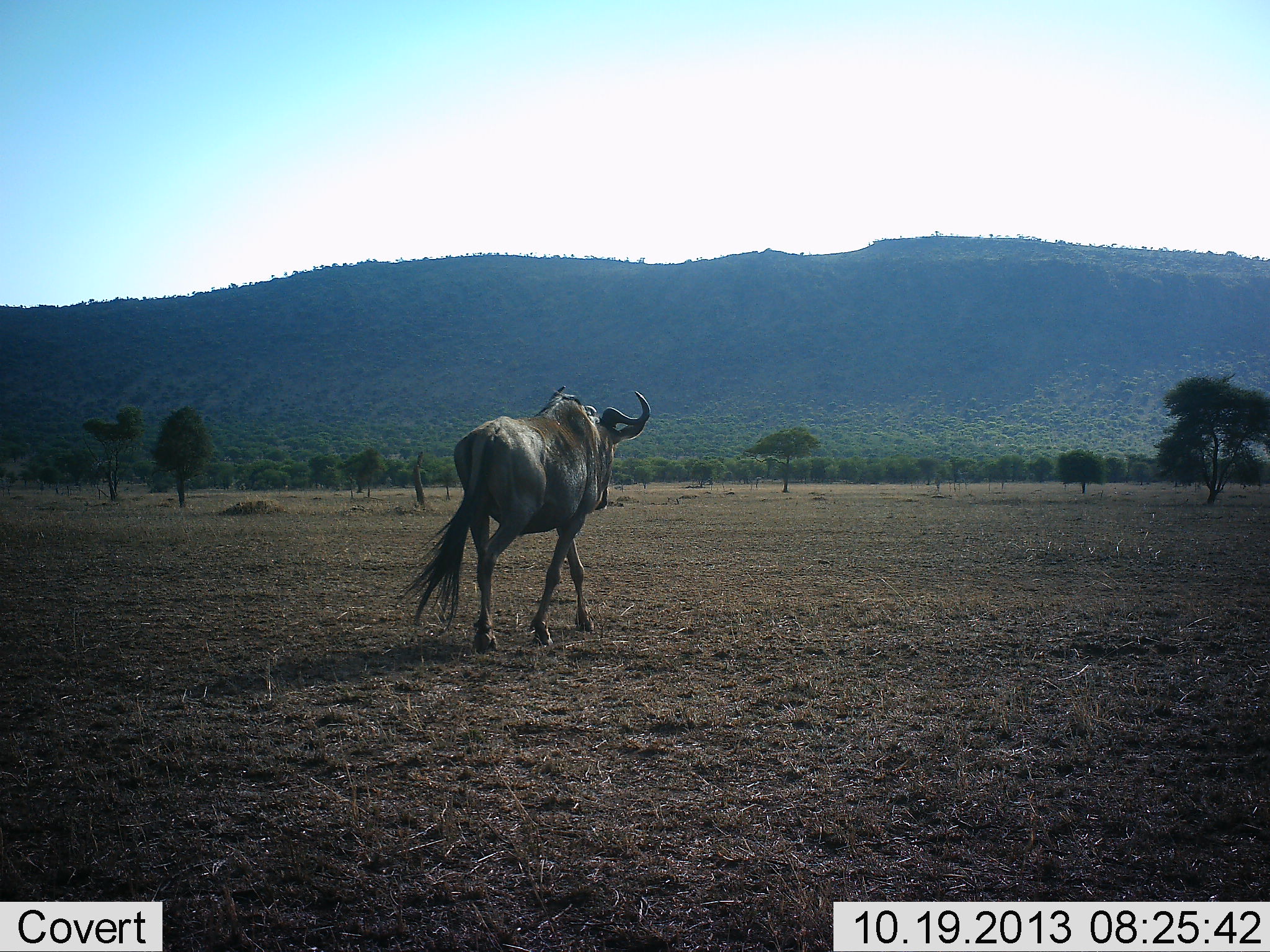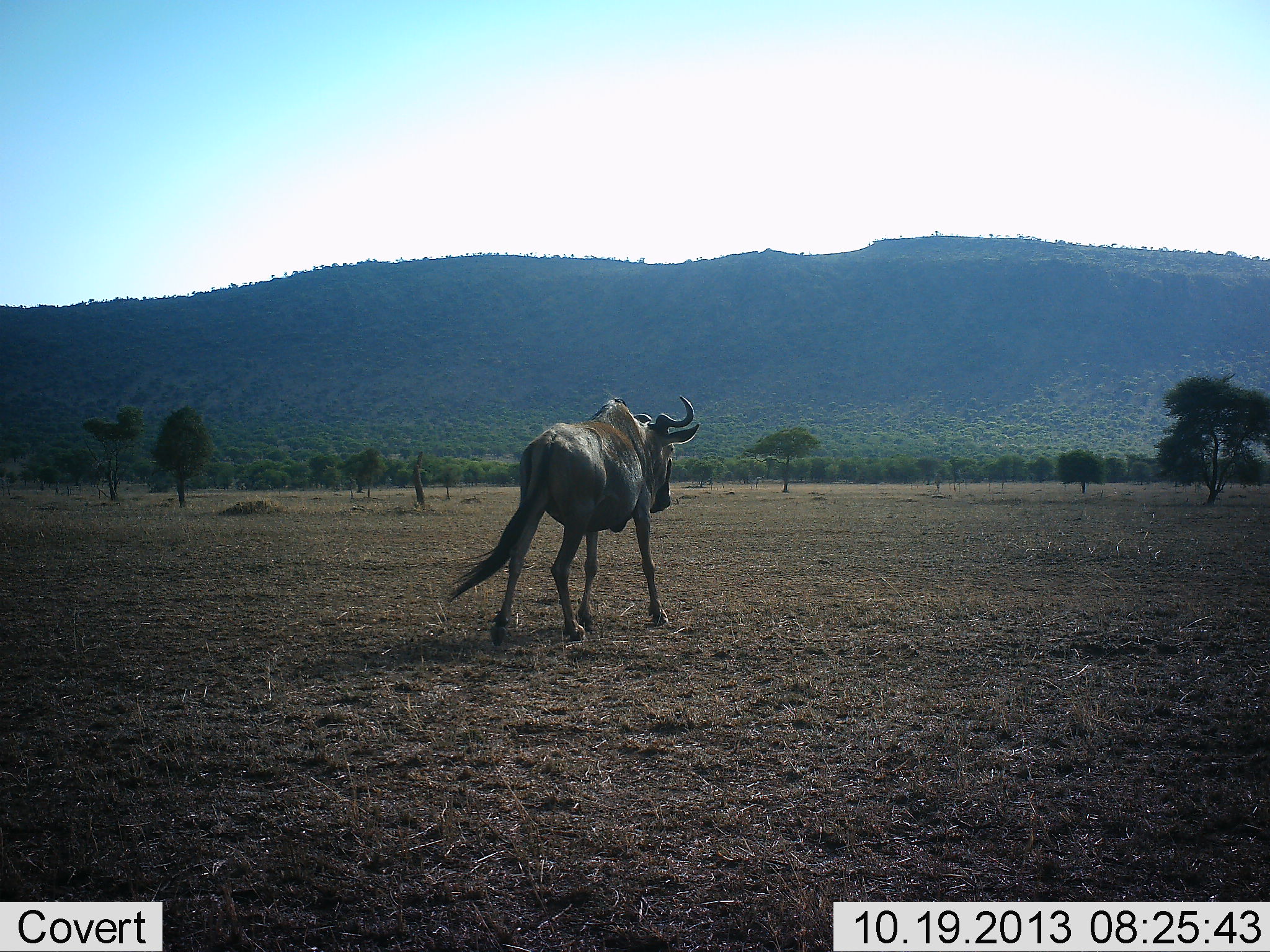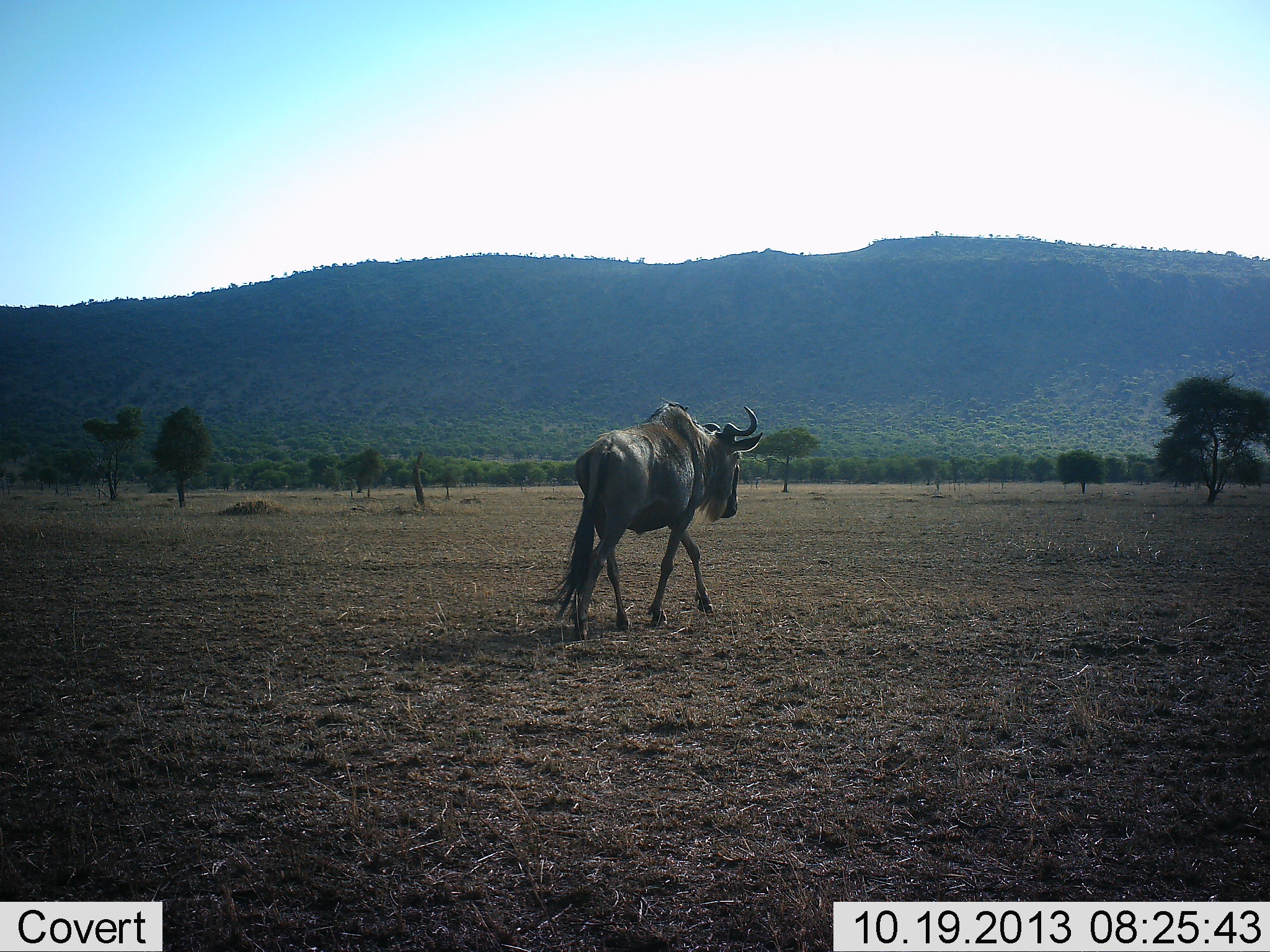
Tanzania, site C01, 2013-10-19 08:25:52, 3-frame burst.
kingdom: Animalia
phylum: Chordata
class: Mammalia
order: Artiodactyla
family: Bovidae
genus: Connochaetes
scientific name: Connochaetes taurinus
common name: blue wildebeest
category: wildebeest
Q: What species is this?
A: Wildebeest (blue wildebeest) (Connochaetes taurinus).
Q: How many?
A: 1.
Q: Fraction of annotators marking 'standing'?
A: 10%.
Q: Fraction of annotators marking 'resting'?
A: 0%.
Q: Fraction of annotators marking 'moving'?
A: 90%.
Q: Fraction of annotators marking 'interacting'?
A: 0%.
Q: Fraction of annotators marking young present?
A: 0%.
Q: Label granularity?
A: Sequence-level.